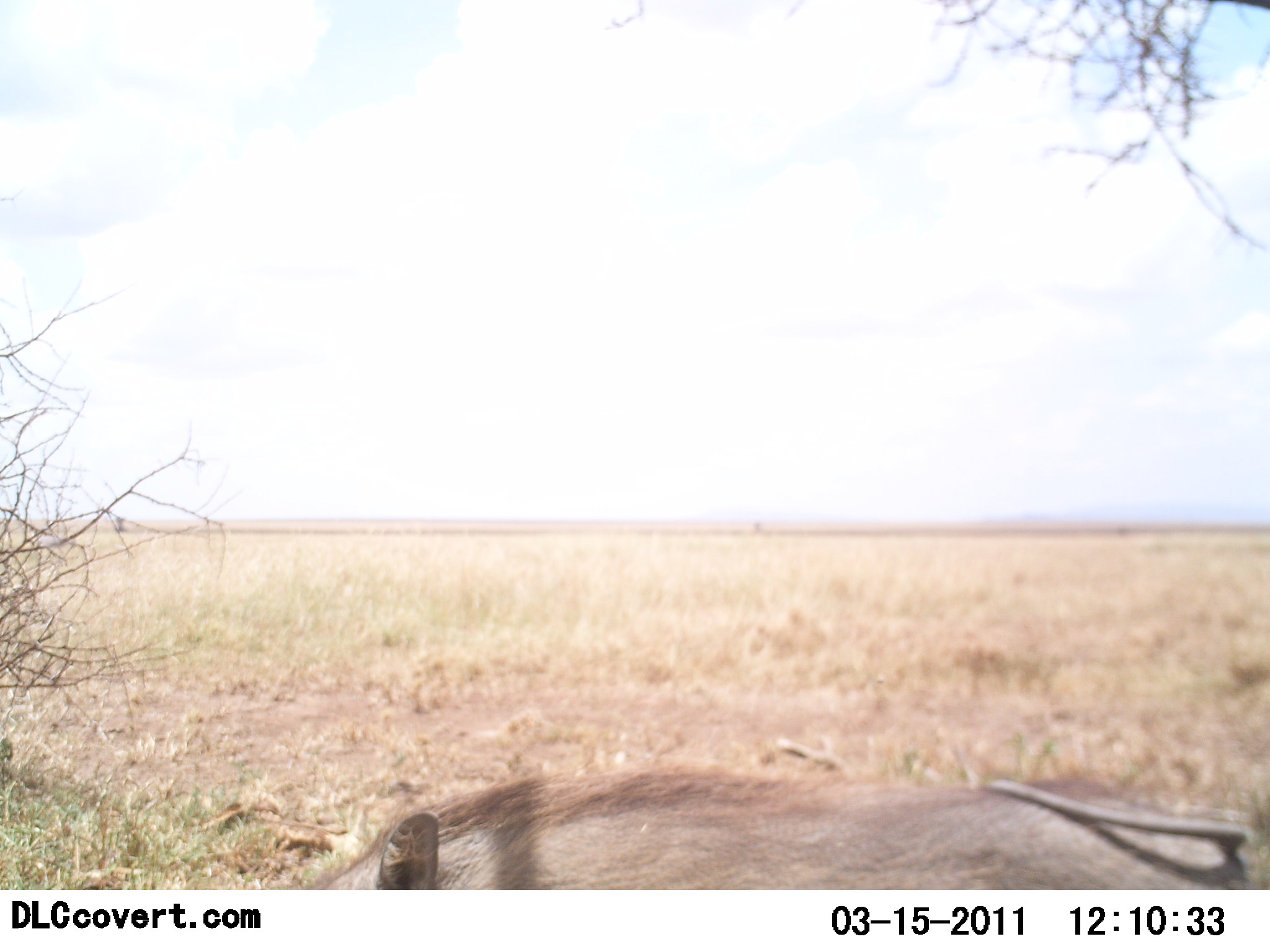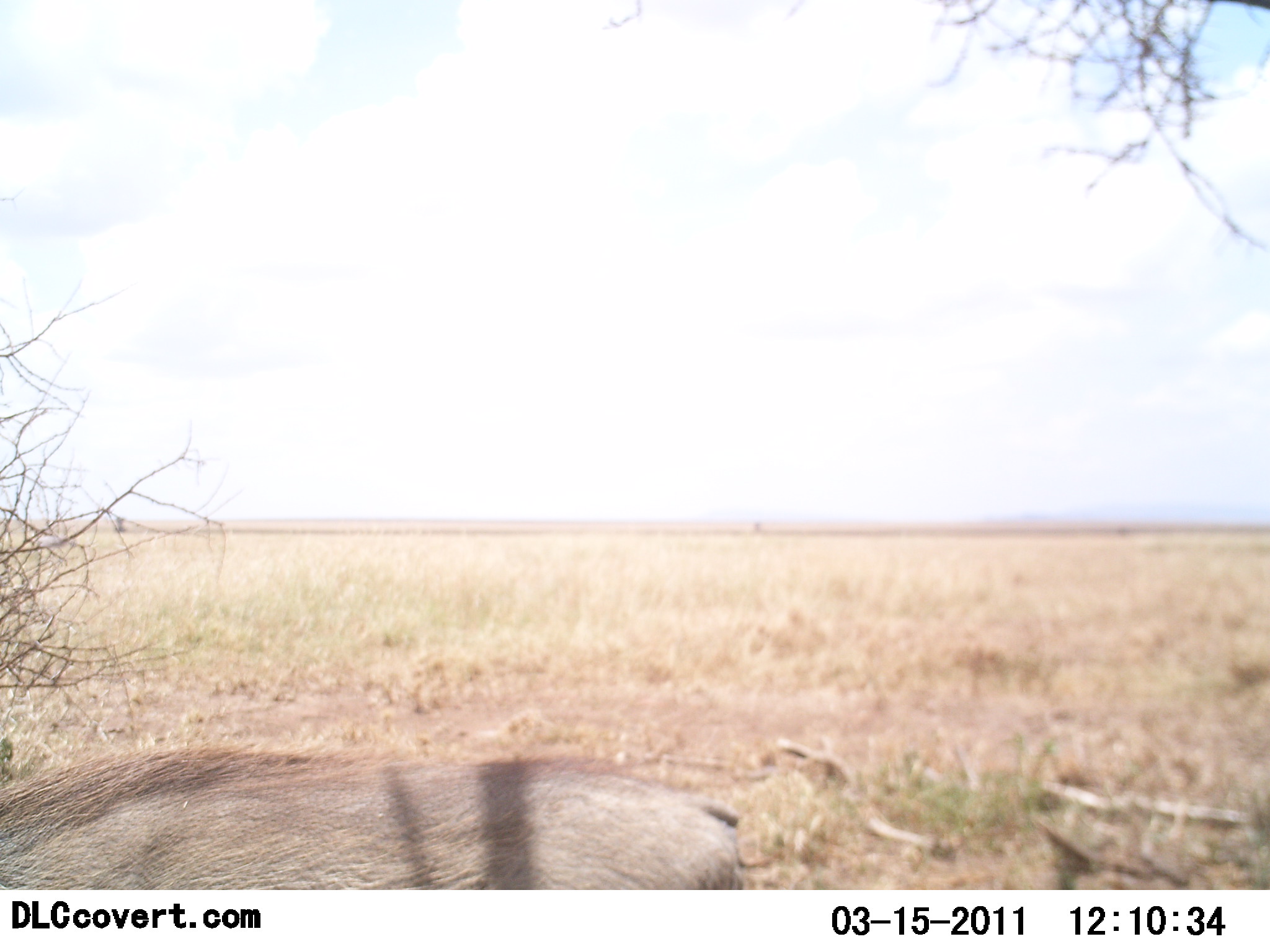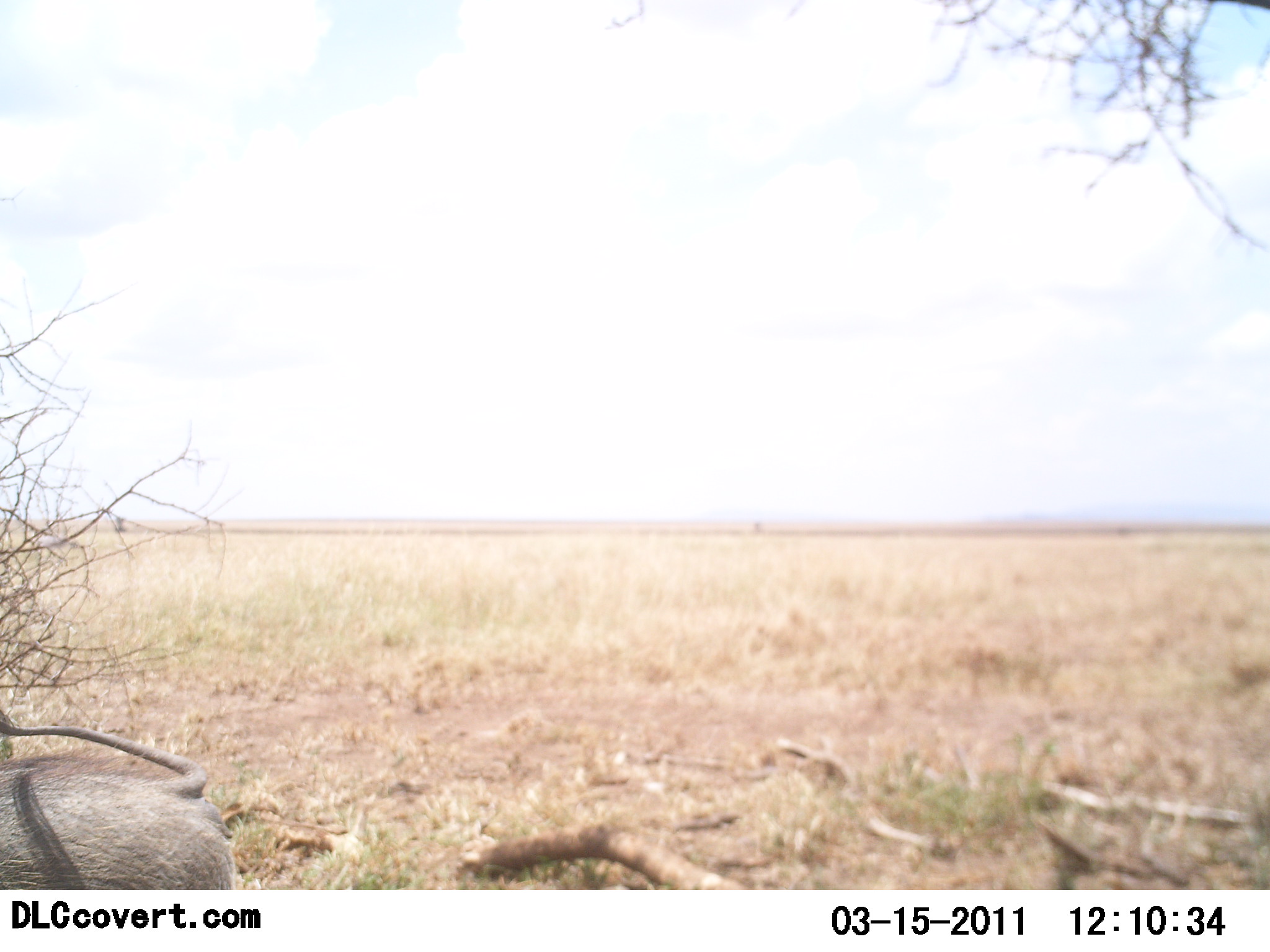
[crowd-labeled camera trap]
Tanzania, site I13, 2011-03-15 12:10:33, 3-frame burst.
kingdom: Animalia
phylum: Chordata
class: Mammalia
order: Artiodactyla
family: Suidae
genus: Phacochoerus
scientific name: Phacochoerus africanus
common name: warthog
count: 1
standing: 8%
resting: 8%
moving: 100%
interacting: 0%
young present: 0%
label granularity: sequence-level